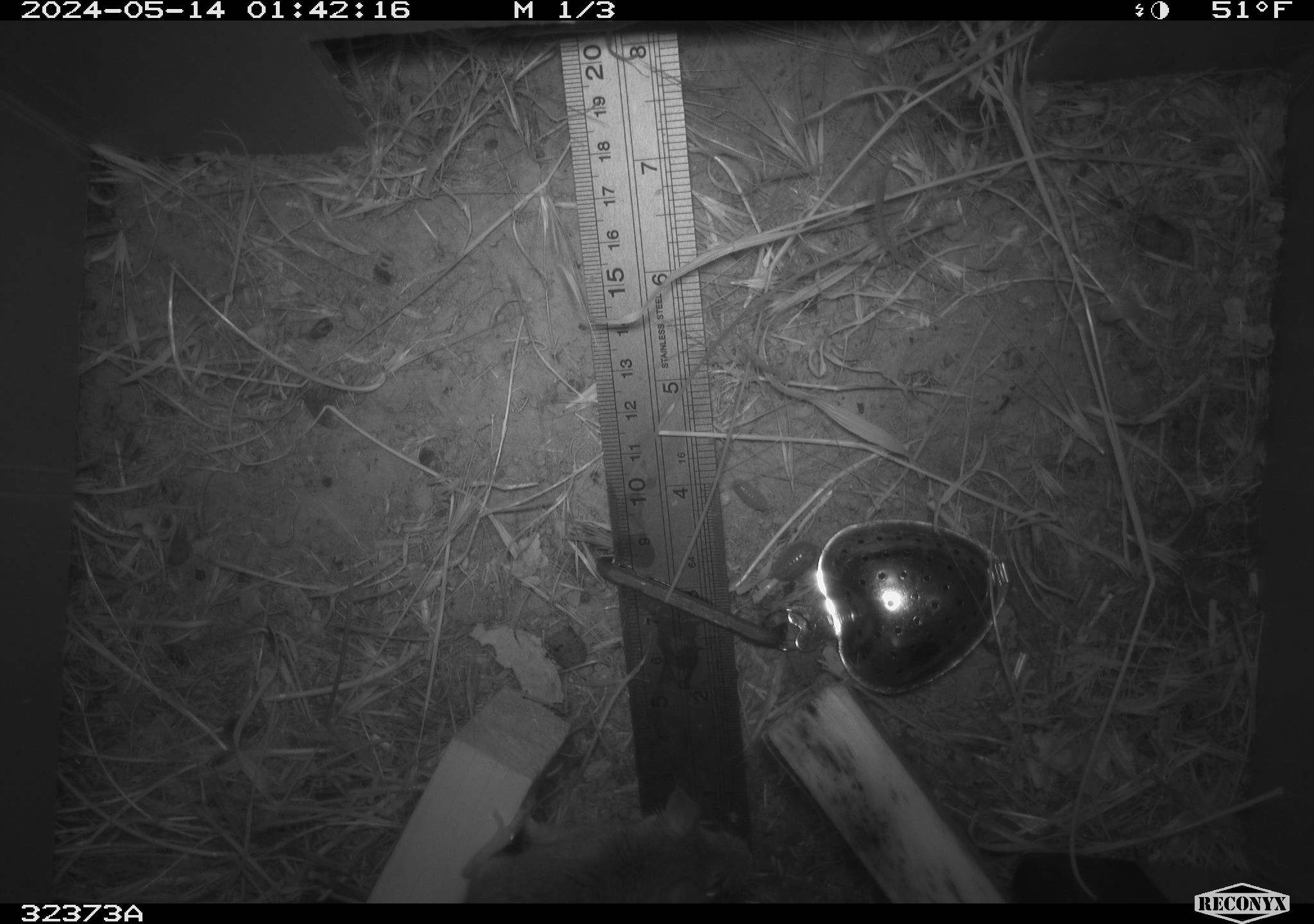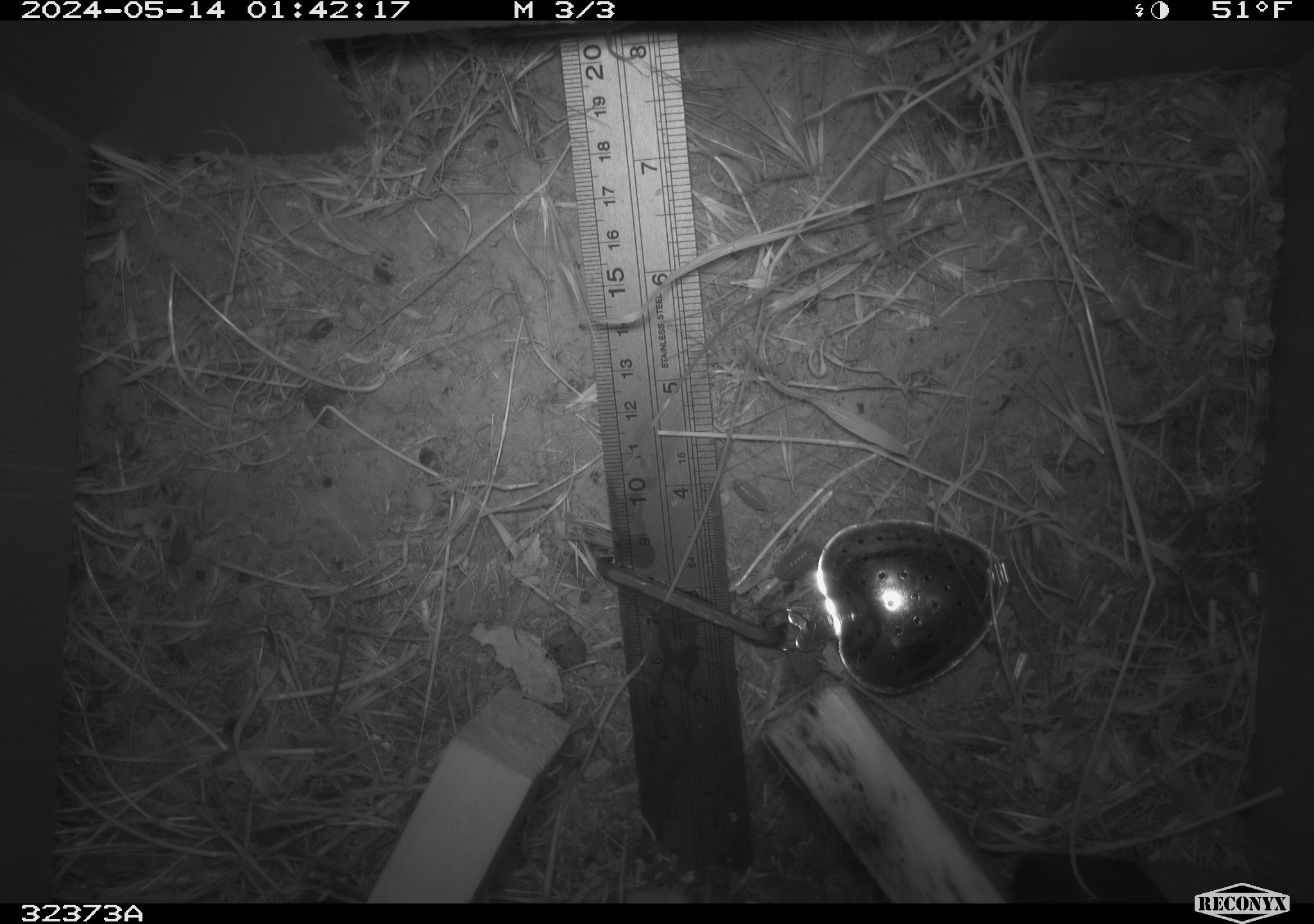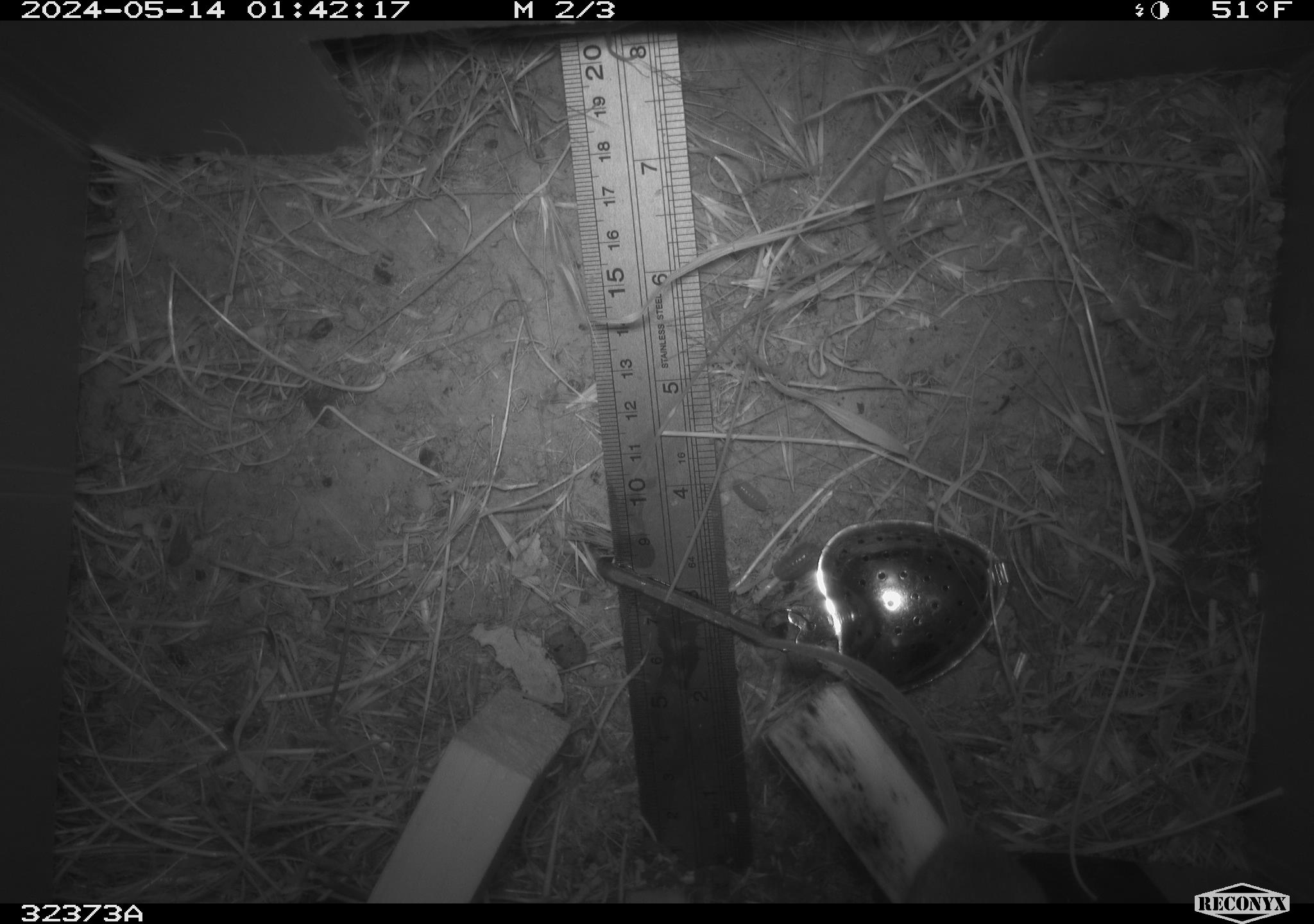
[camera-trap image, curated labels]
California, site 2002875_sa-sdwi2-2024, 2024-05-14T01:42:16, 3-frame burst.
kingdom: Animalia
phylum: Chordata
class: Mammalia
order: Rodentia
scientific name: Rodentia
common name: mouse species